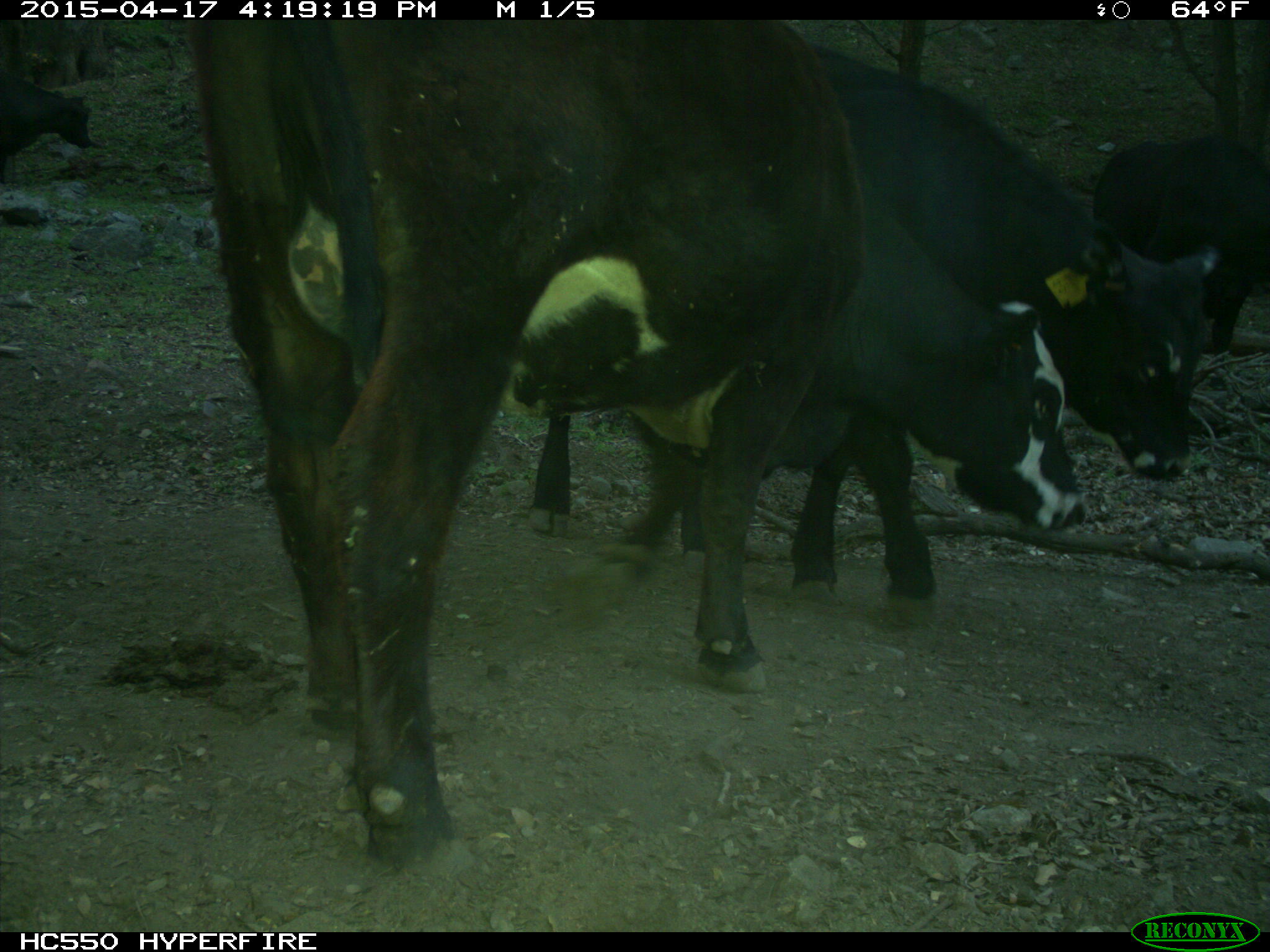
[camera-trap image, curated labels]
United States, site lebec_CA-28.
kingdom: Animalia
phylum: Chordata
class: Mammalia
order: Artiodactyla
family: Bovidae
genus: Bos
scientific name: Bos taurus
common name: domestic cow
Bos taurus (domestic cow).